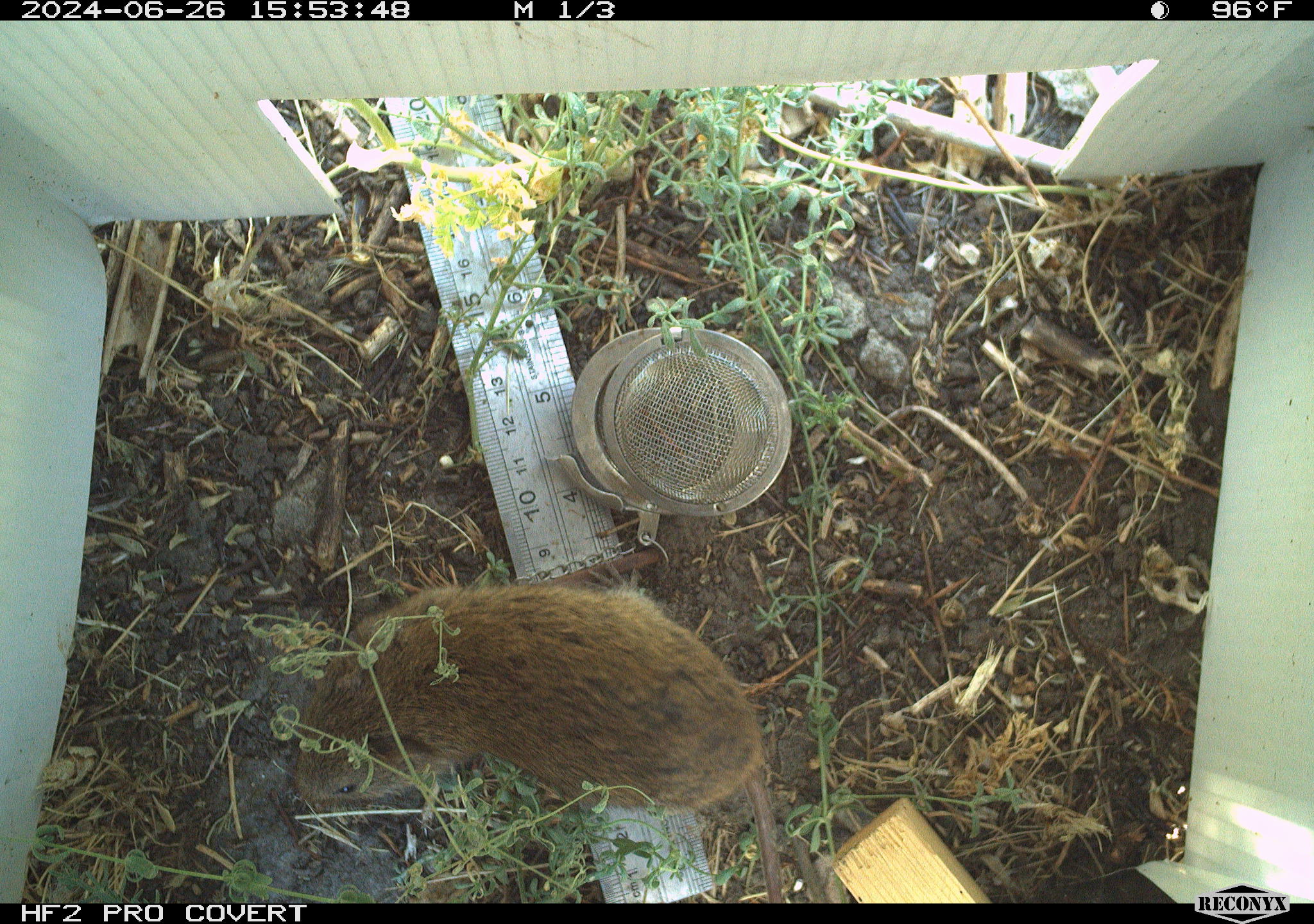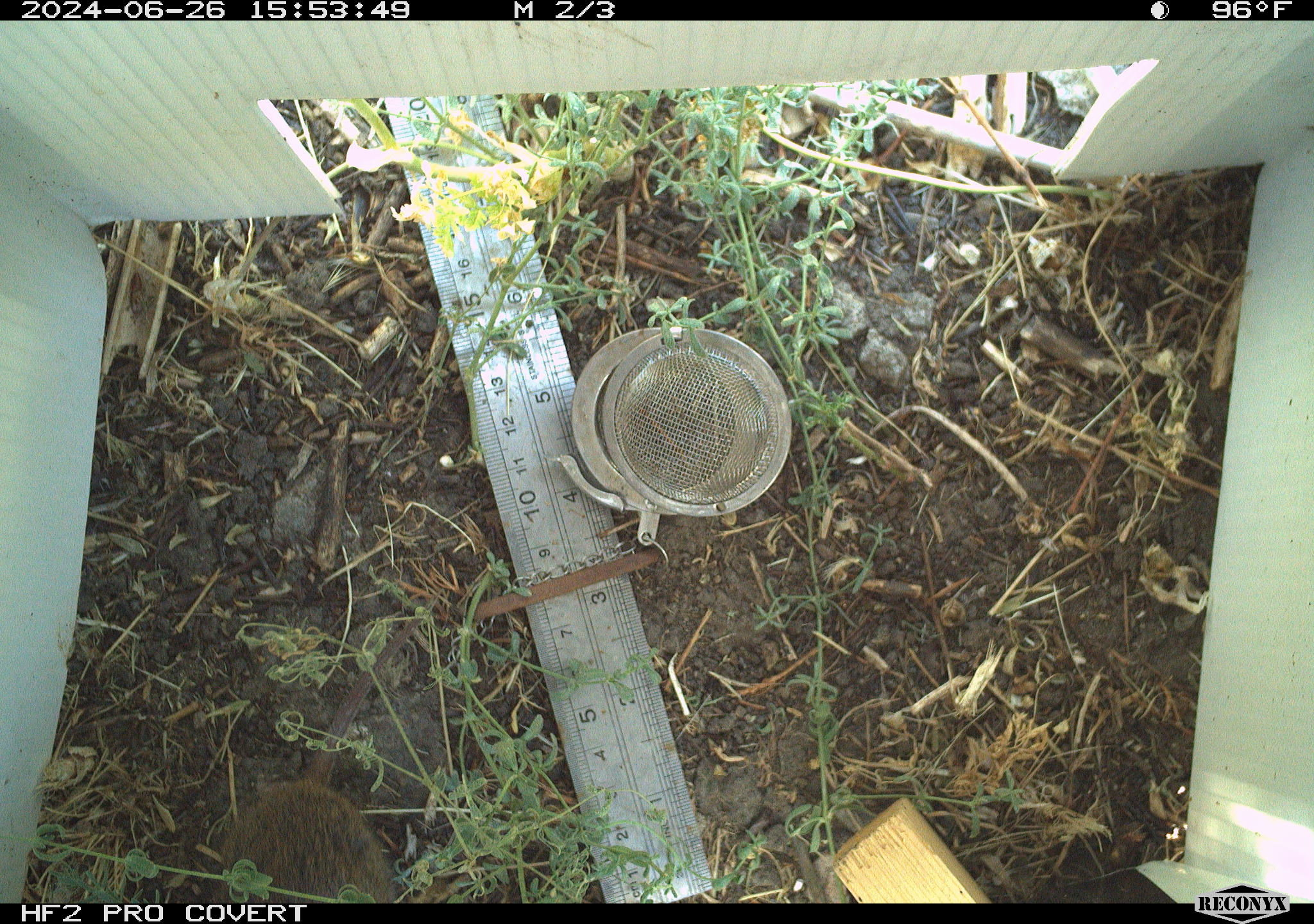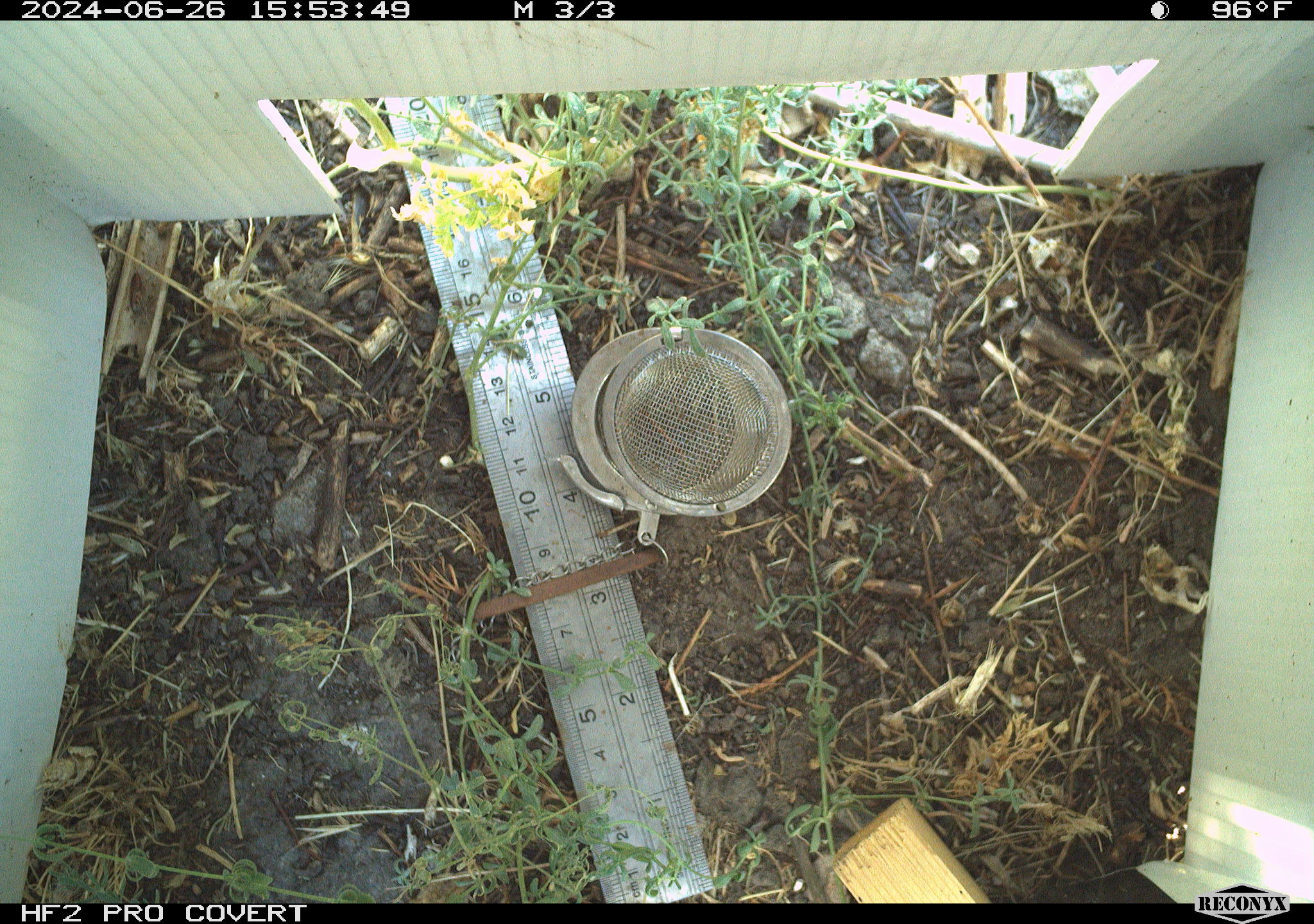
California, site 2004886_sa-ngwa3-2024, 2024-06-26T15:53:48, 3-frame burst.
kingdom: Animalia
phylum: Chordata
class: Mammalia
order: Rodentia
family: Cricetidae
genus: Microtus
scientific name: Microtus californicus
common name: california vole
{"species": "california vole (Microtus californicus)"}